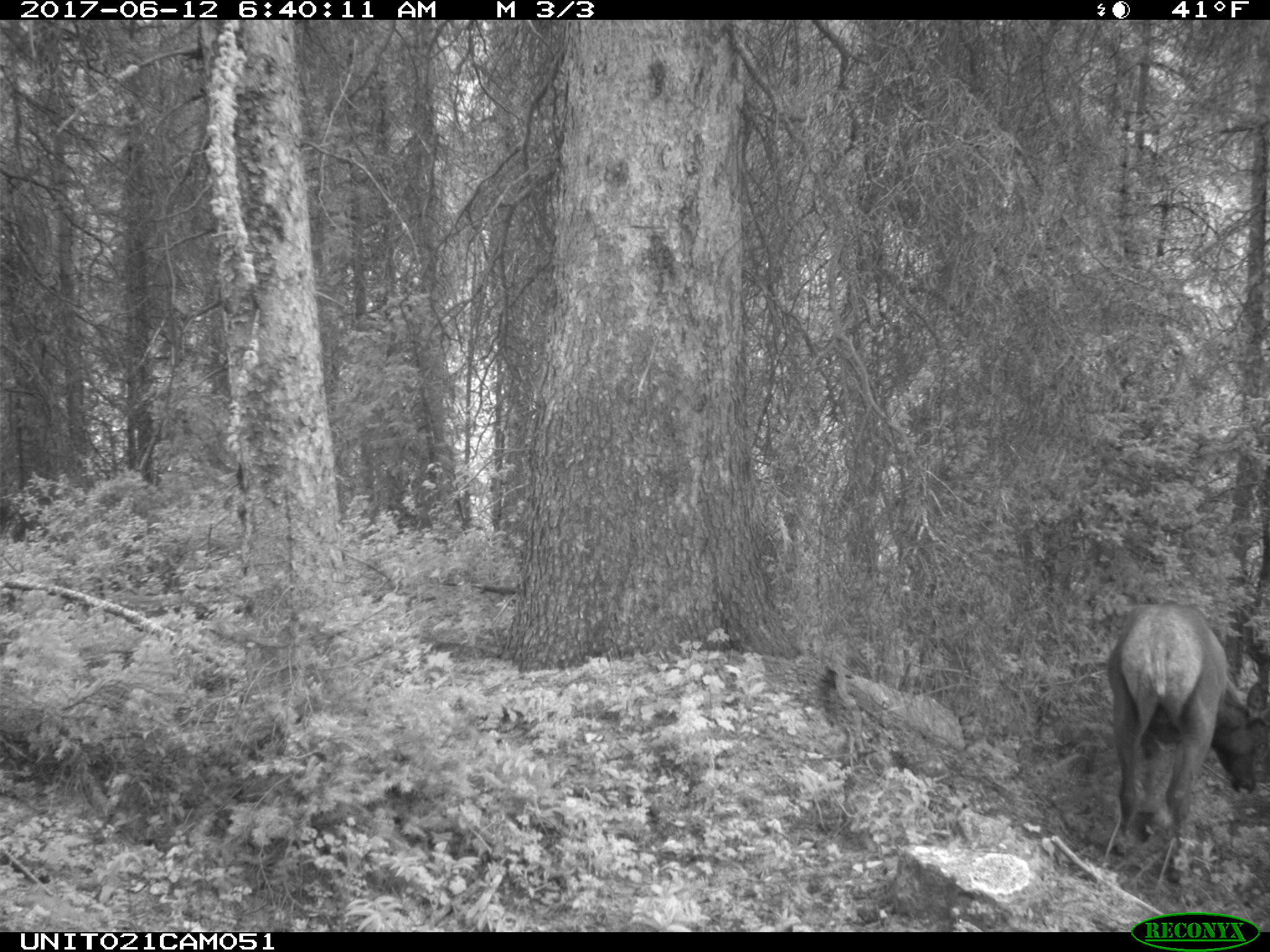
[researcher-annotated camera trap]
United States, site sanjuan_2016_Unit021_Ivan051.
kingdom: Animalia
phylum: Chordata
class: Mammalia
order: Artiodactyla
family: Cervidae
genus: Cervus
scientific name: Cervus elaphus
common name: red deer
Cervus elaphus (red deer).